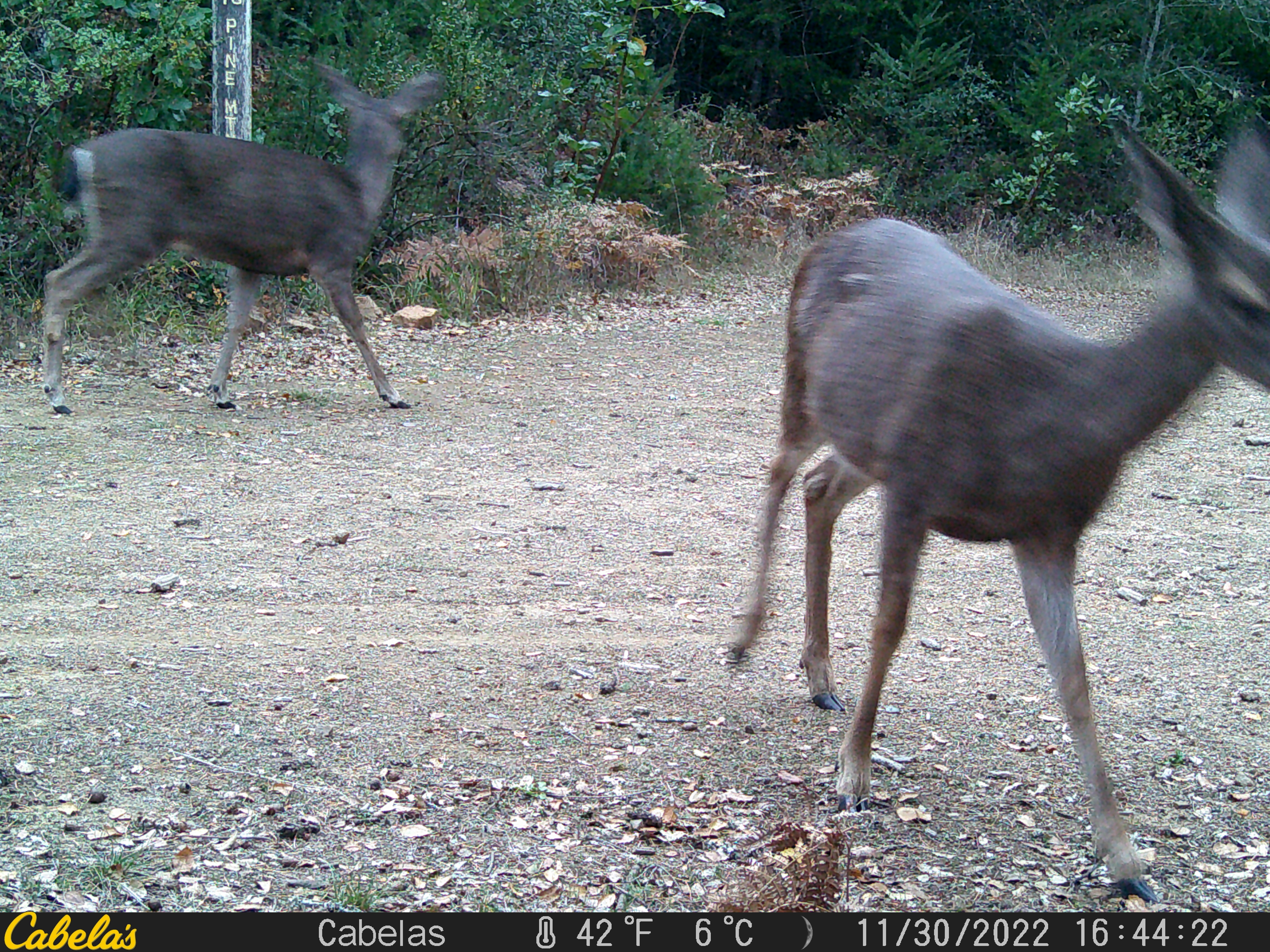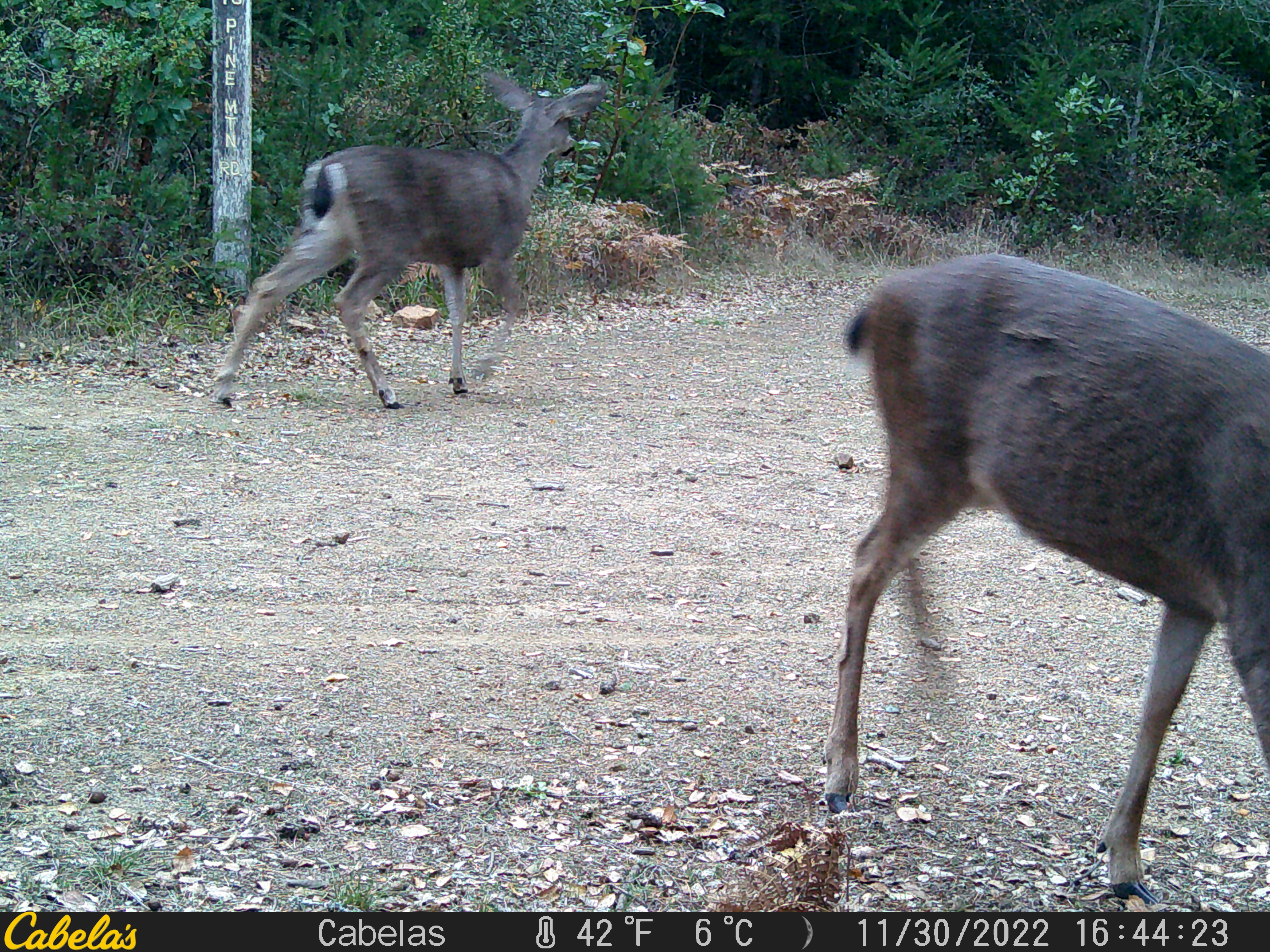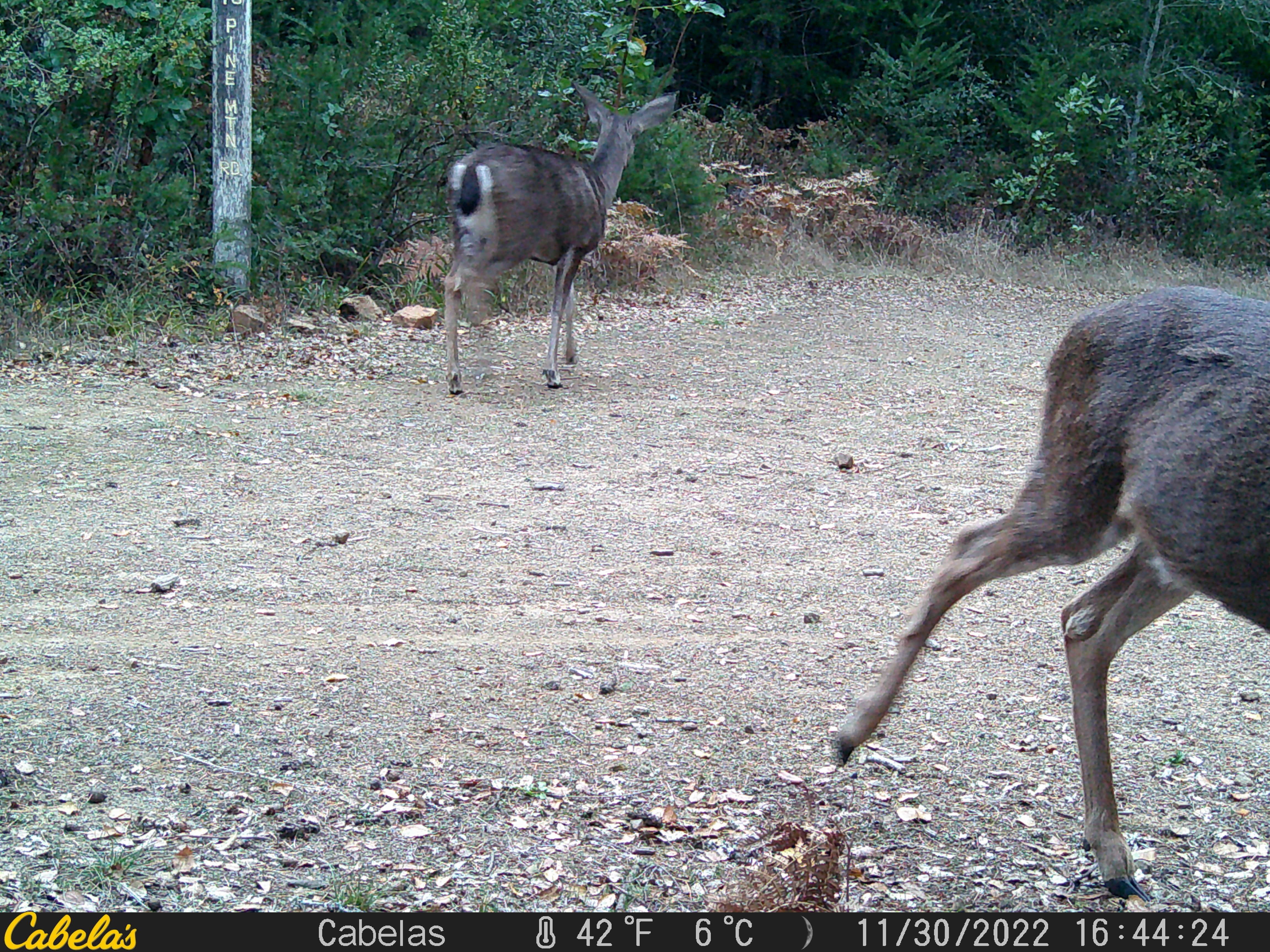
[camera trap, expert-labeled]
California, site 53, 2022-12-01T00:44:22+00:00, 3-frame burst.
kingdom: Animalia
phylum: Chordata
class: Mammalia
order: Artiodactyla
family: Cervidae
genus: Odocoileus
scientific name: Odocoileus hemionus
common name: mule deer